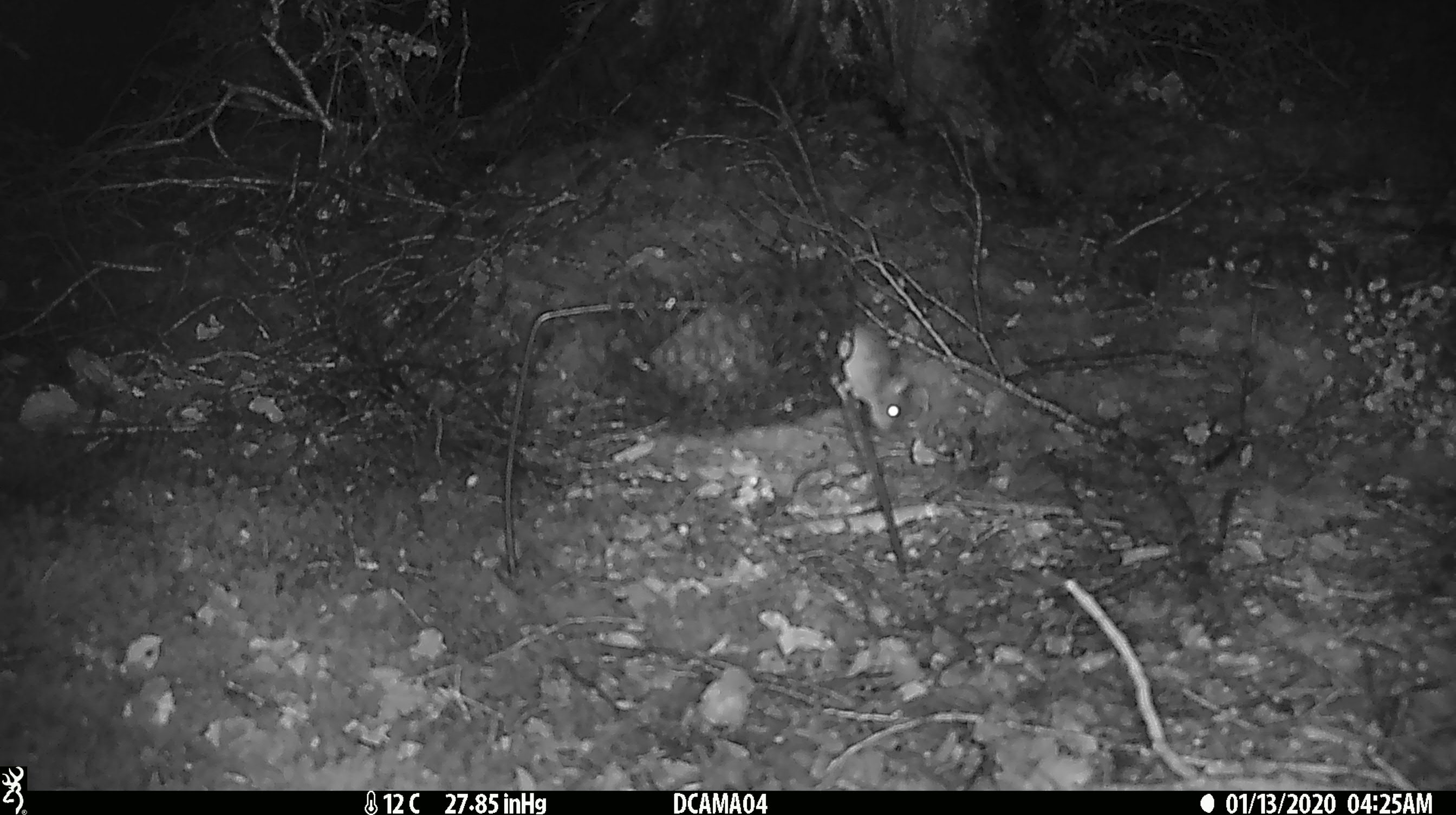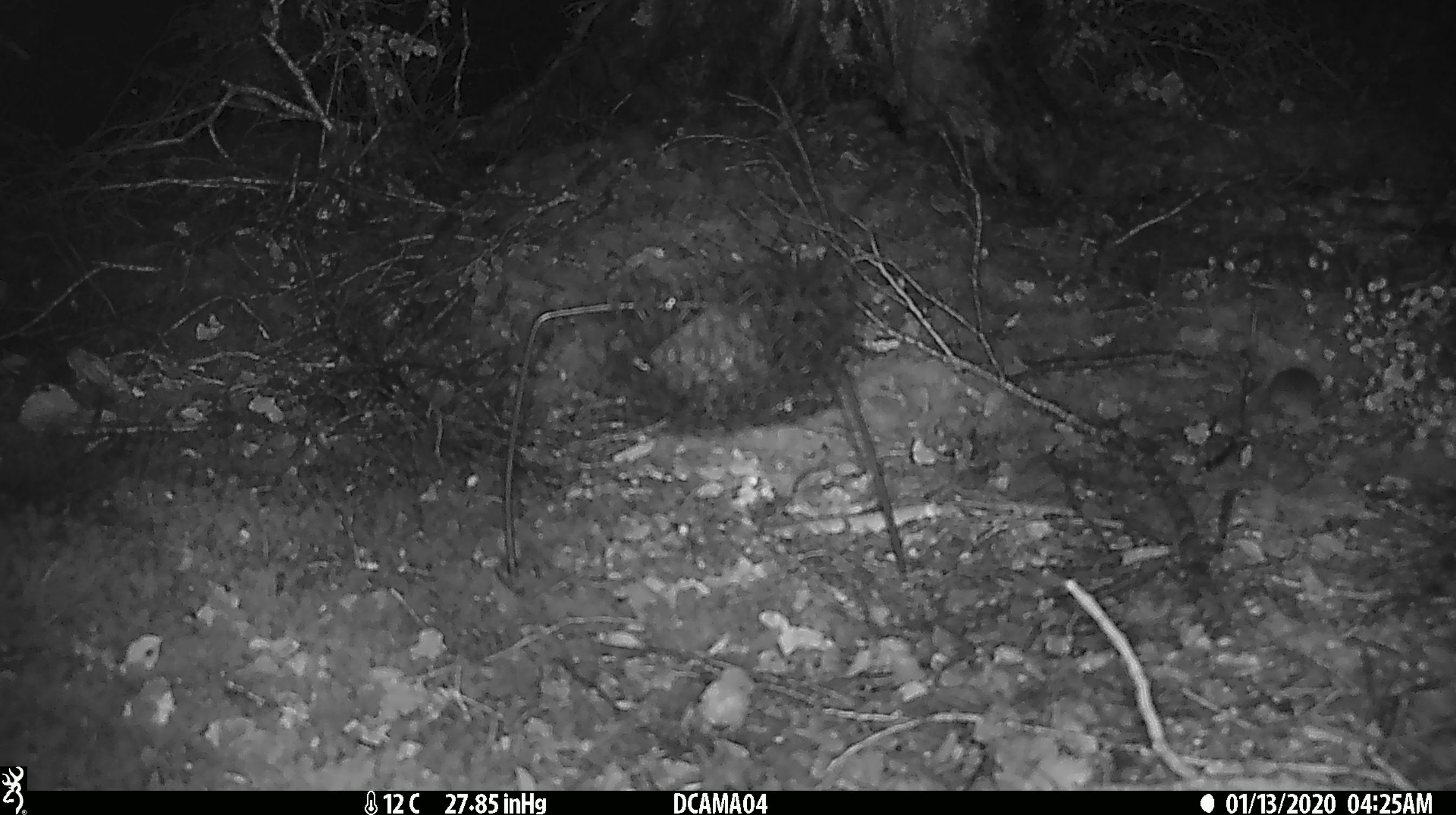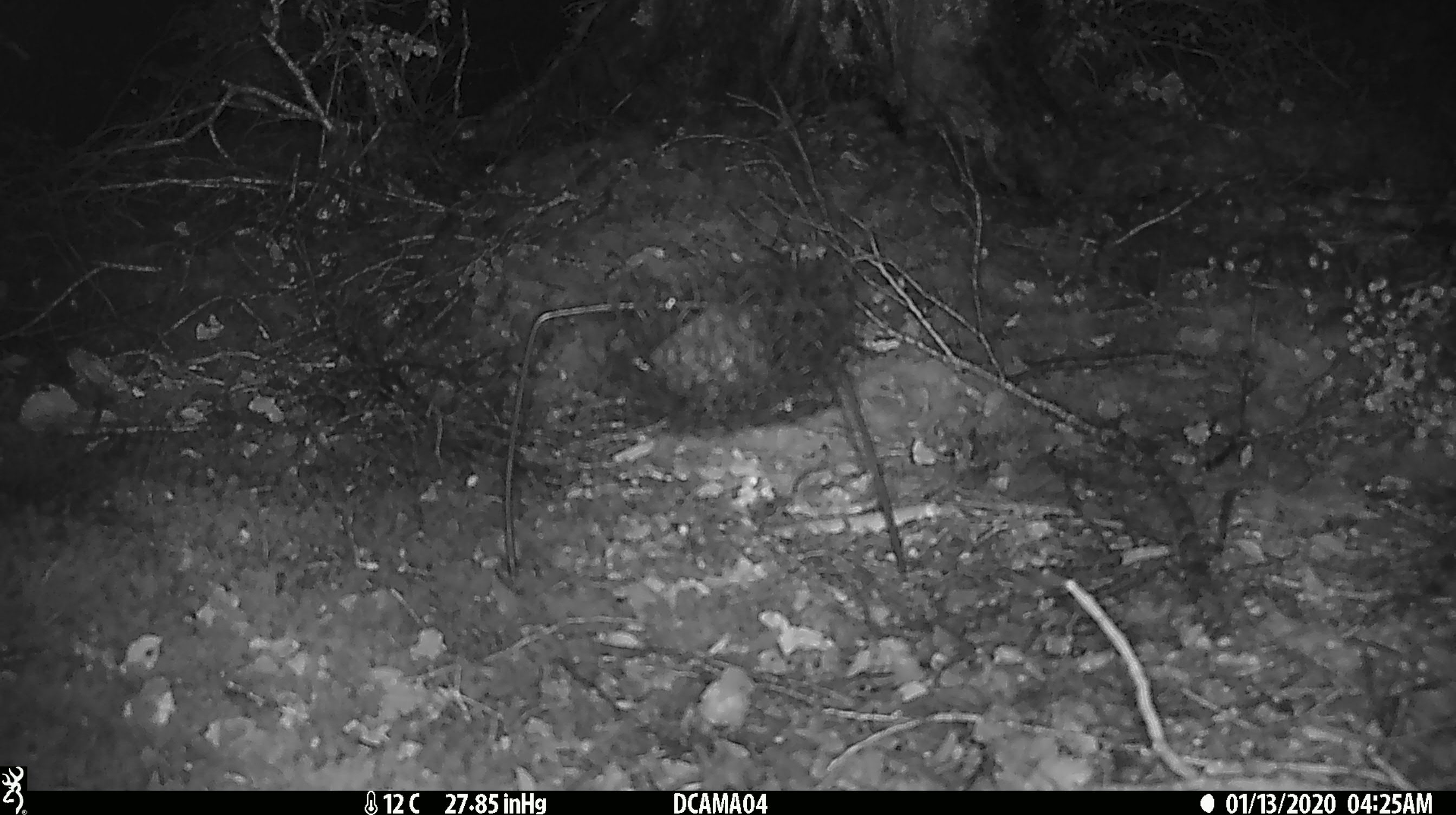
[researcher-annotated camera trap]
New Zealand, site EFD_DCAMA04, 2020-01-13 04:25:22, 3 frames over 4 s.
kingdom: Animalia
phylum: Chordata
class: Mammalia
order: Rodentia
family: Muridae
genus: Mus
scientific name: Mus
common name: mouse